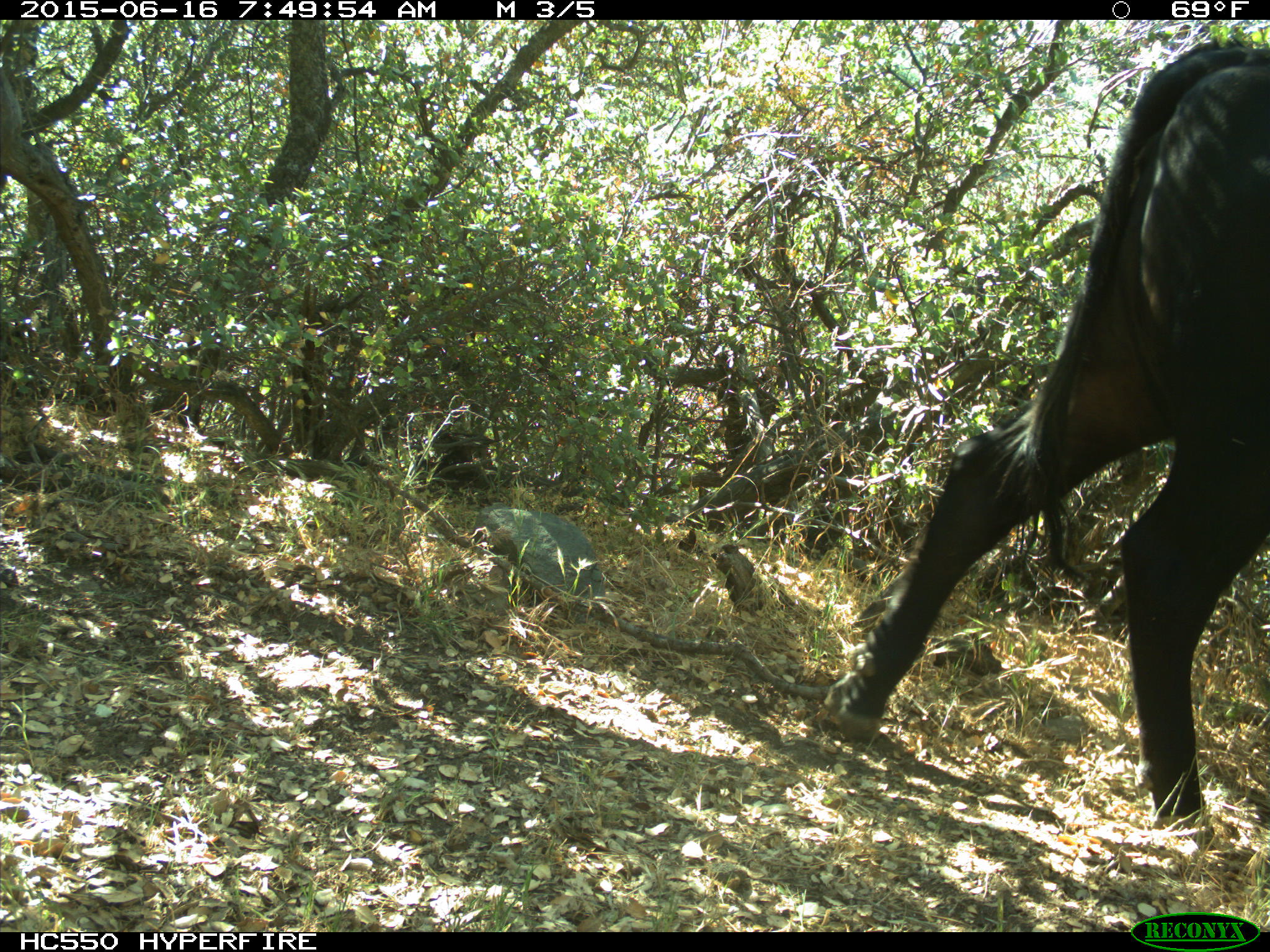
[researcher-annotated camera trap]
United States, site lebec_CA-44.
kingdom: Animalia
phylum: Chordata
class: Mammalia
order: Artiodactyla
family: Bovidae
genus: Bos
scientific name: Bos taurus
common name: domestic cow